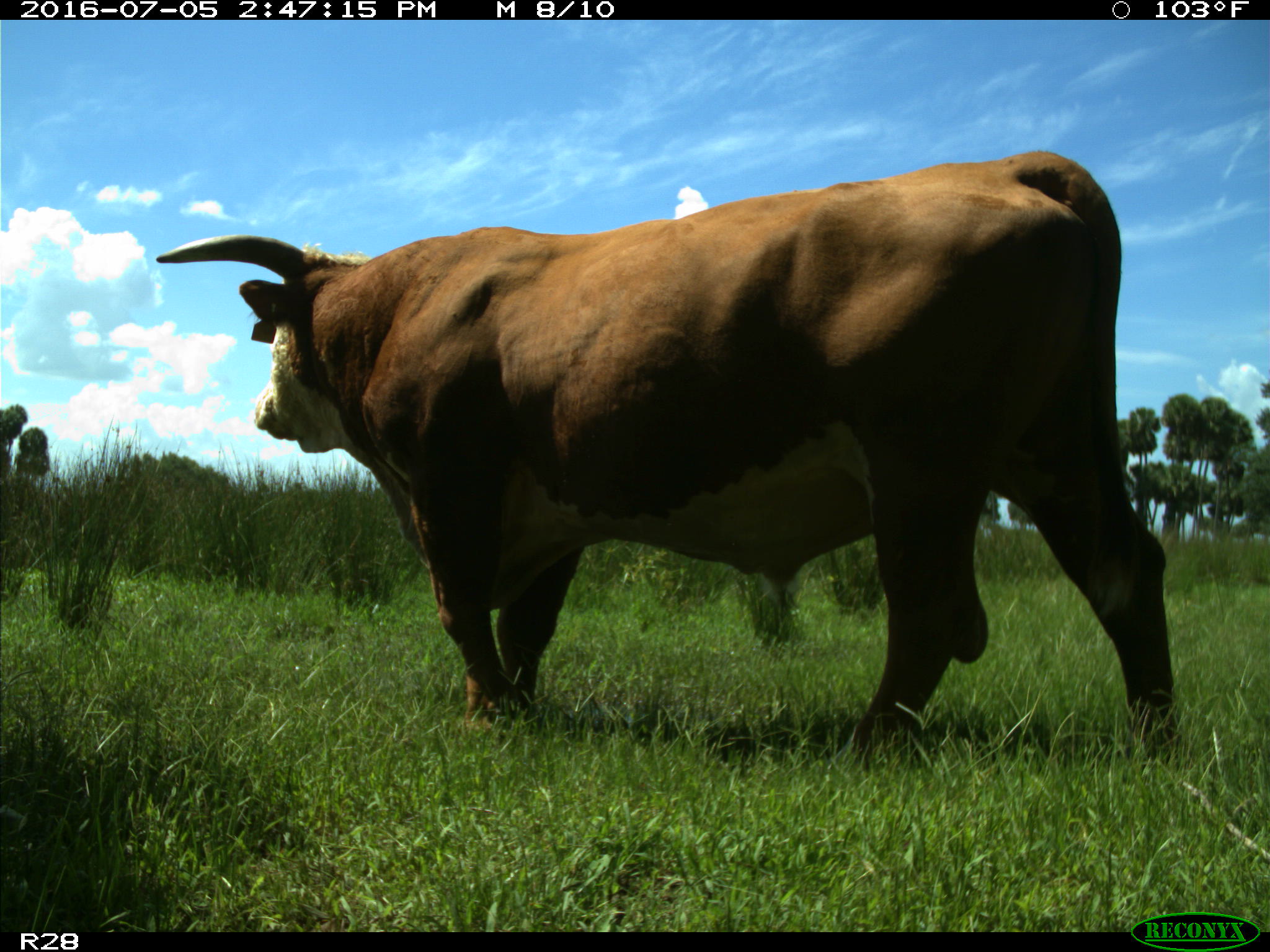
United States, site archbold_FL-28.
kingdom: Animalia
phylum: Chordata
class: Mammalia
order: Artiodactyla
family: Bovidae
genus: Bos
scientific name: Bos taurus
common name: domestic cow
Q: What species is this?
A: Bos taurus (domestic cow).